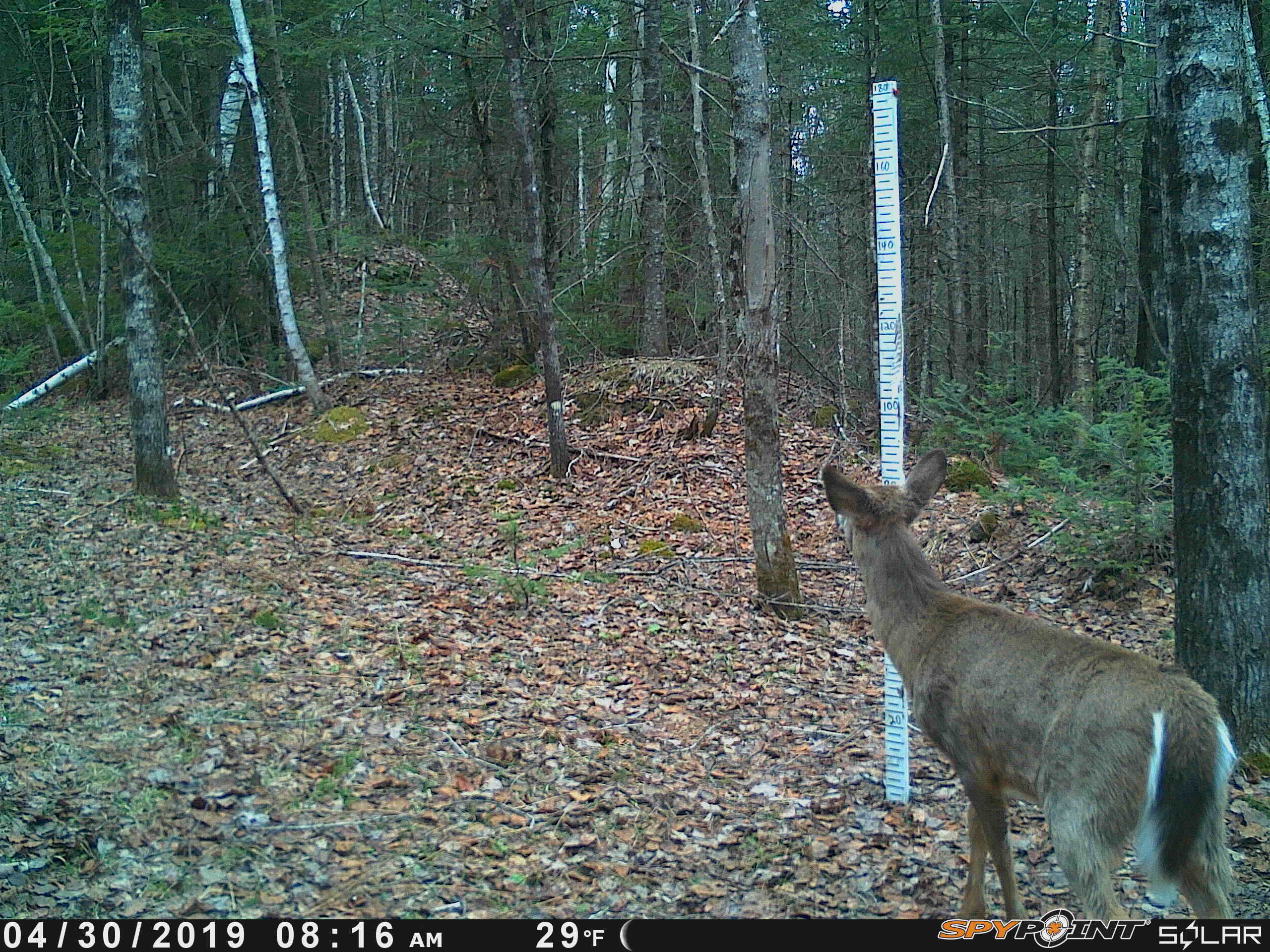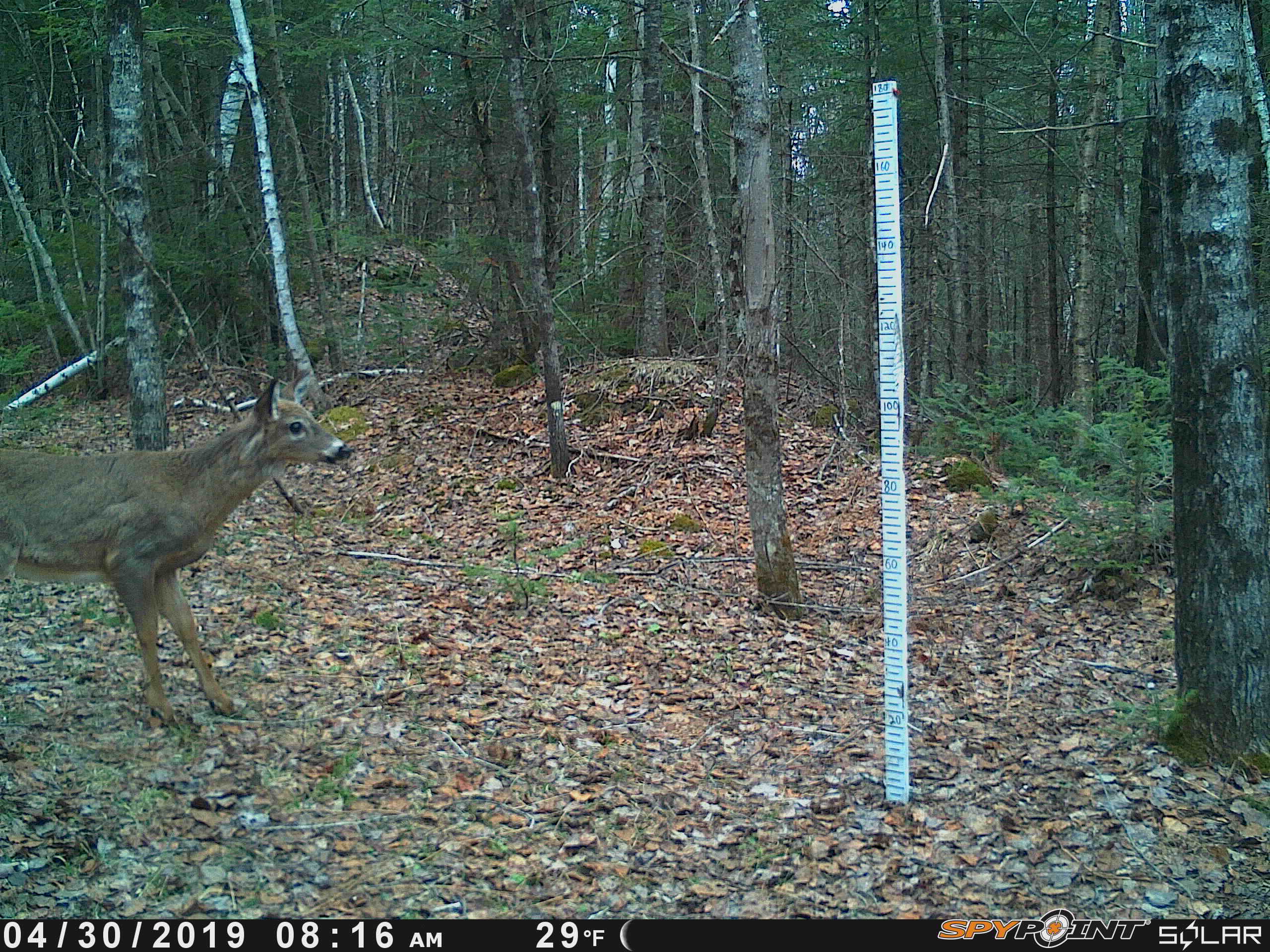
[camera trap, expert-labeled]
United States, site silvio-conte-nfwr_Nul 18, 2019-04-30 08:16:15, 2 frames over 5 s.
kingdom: Animalia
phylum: Chordata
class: Mammalia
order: Artiodactyla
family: Cervidae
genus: Odocoileus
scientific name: Odocoileus virginianus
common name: white-tailed deer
White-tailed deer (Odocoileus virginianus).